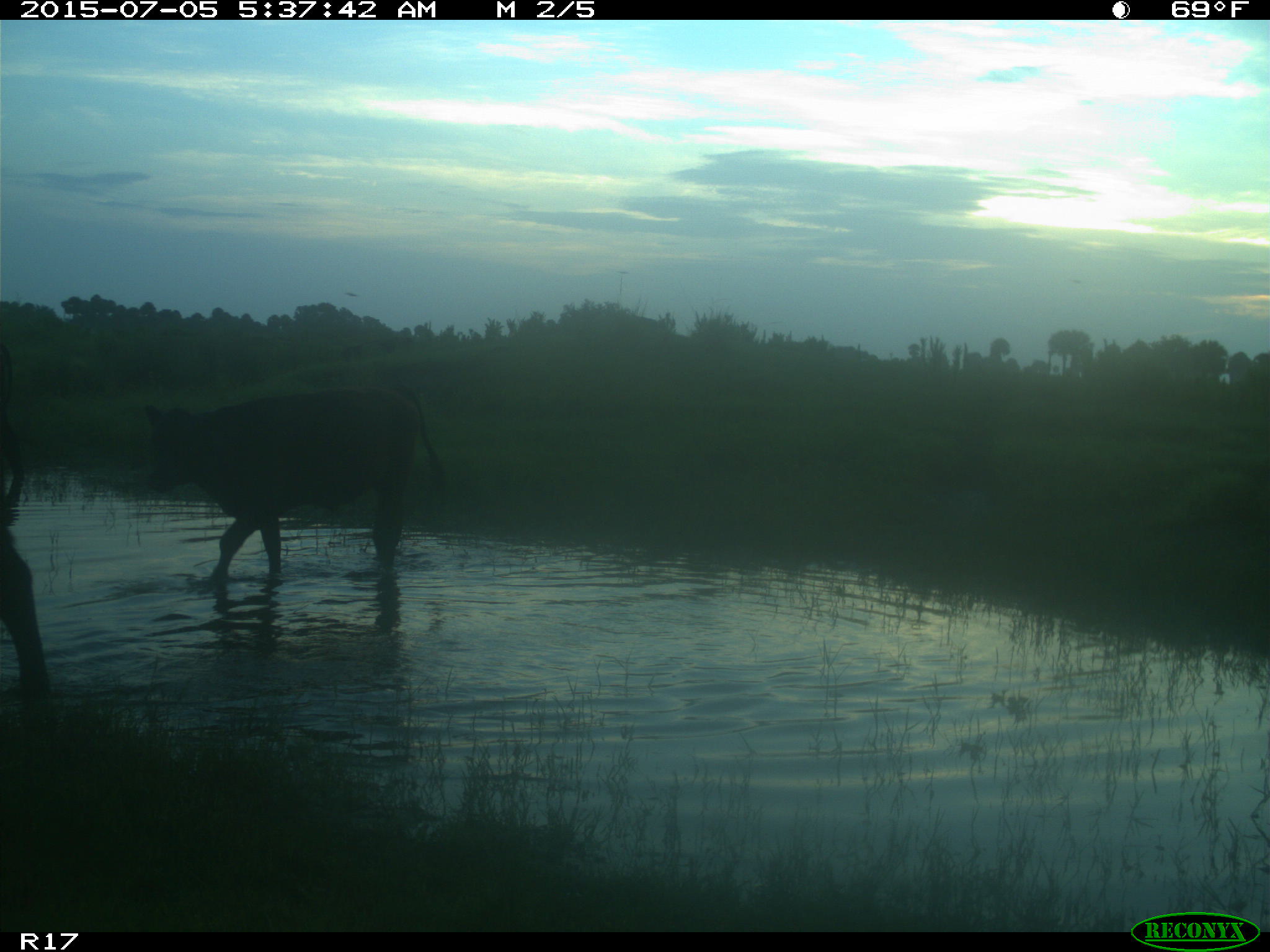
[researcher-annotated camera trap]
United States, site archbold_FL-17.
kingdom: Animalia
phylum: Chordata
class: Mammalia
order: Artiodactyla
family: Bovidae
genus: Bos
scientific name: Bos taurus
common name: domestic cow